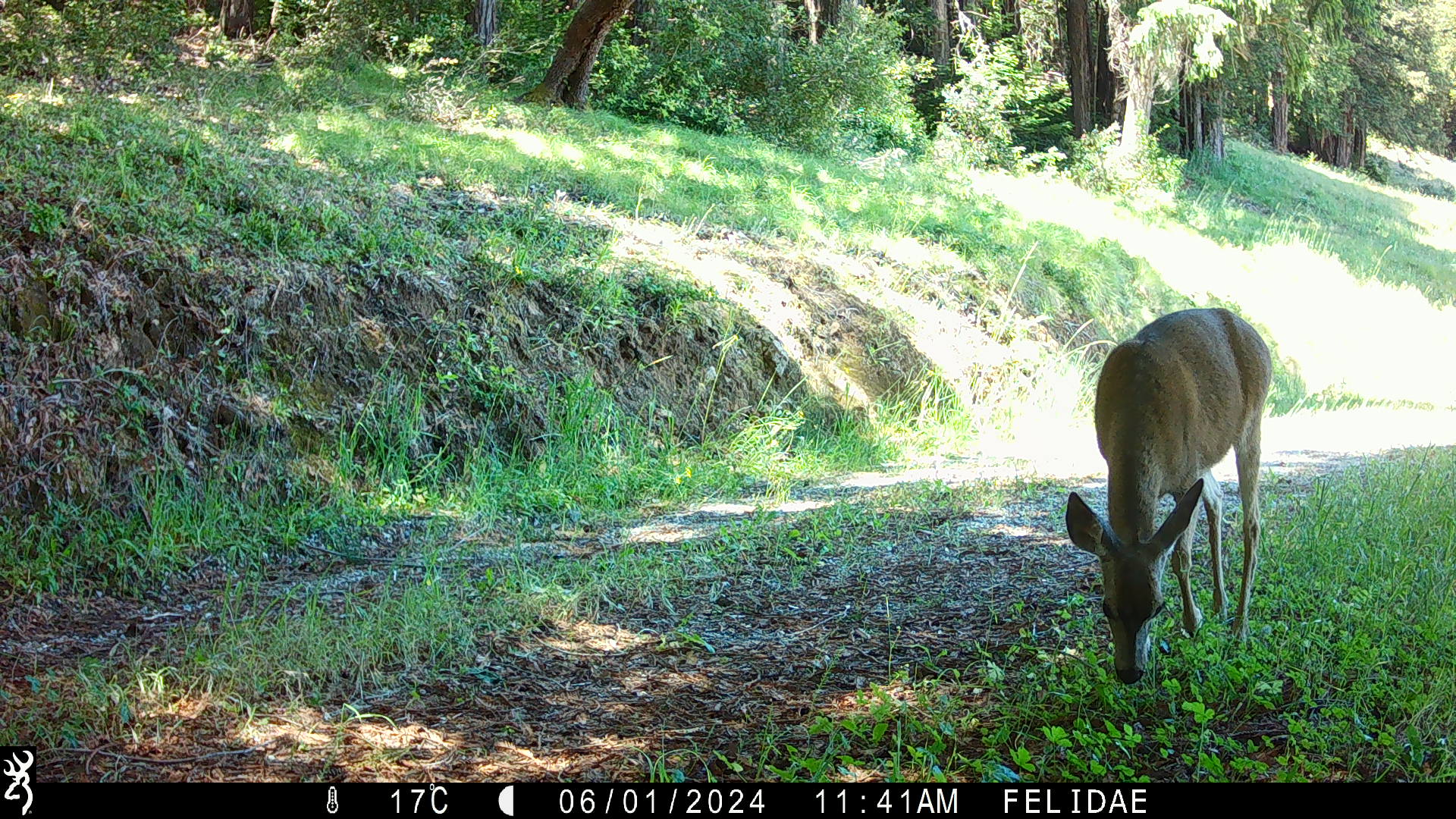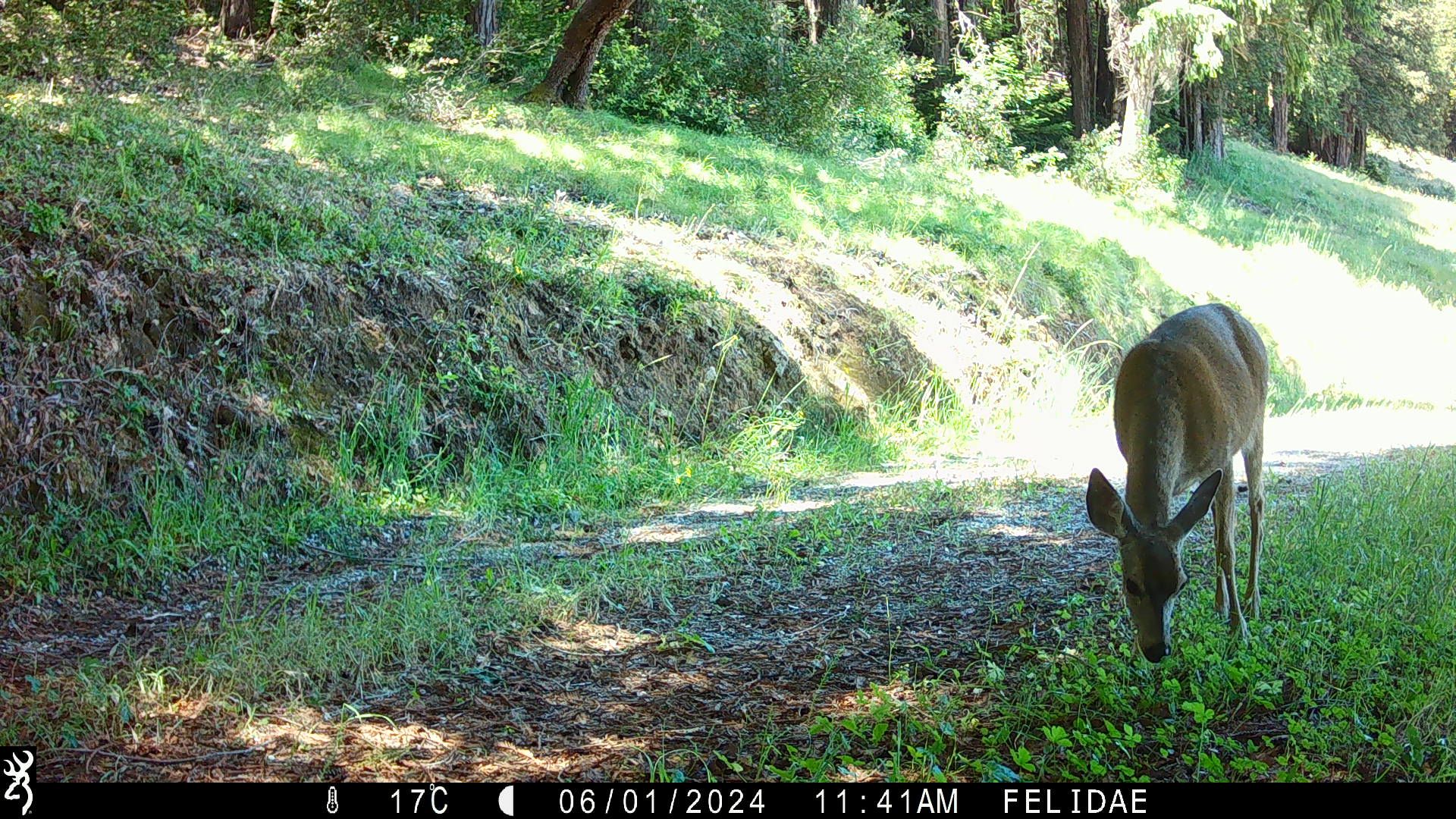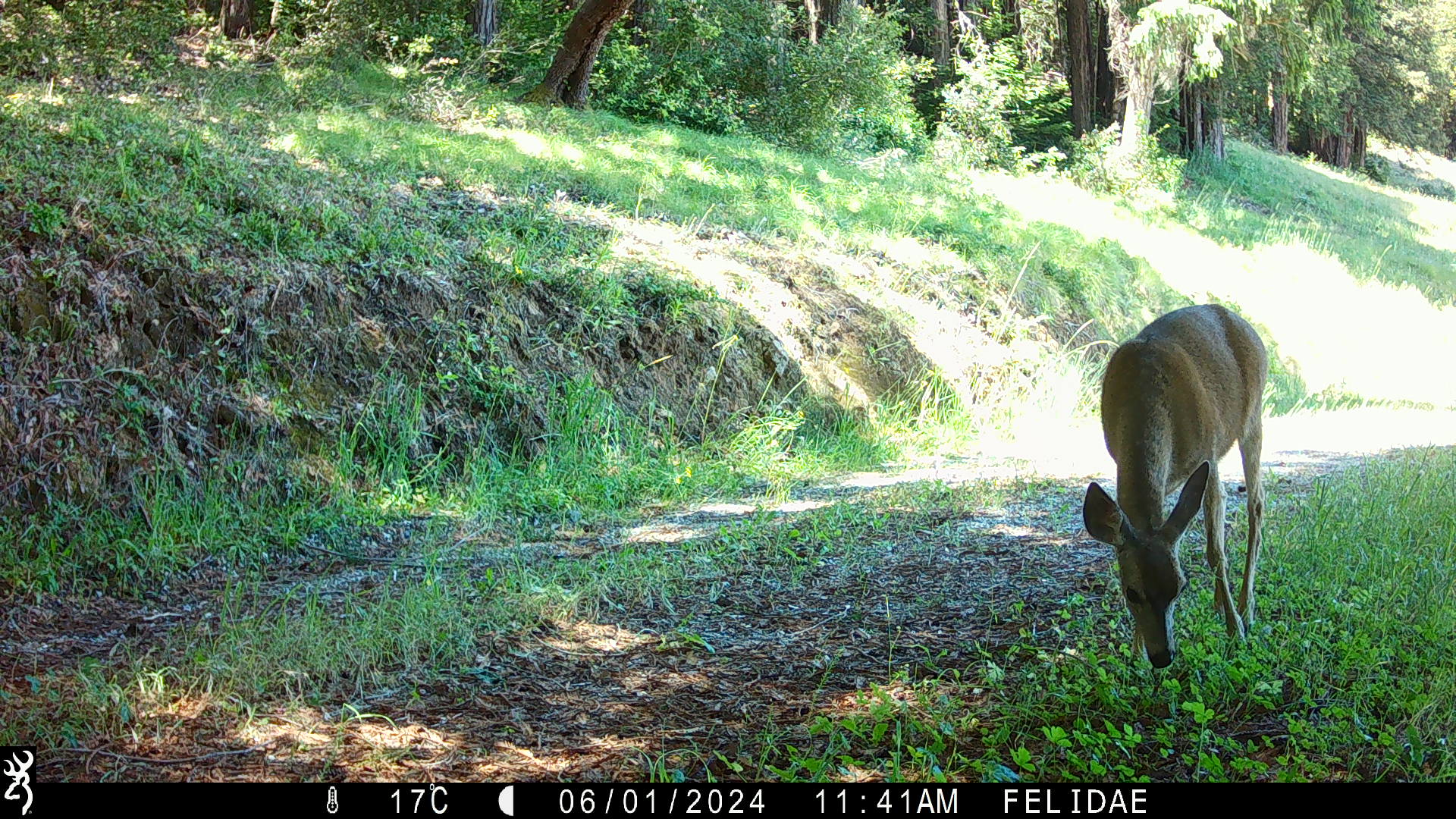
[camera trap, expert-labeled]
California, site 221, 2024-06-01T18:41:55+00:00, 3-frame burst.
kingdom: Animalia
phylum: Chordata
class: Mammalia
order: Artiodactyla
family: Cervidae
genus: Odocoileus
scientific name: Odocoileus hemionus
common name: mule deer